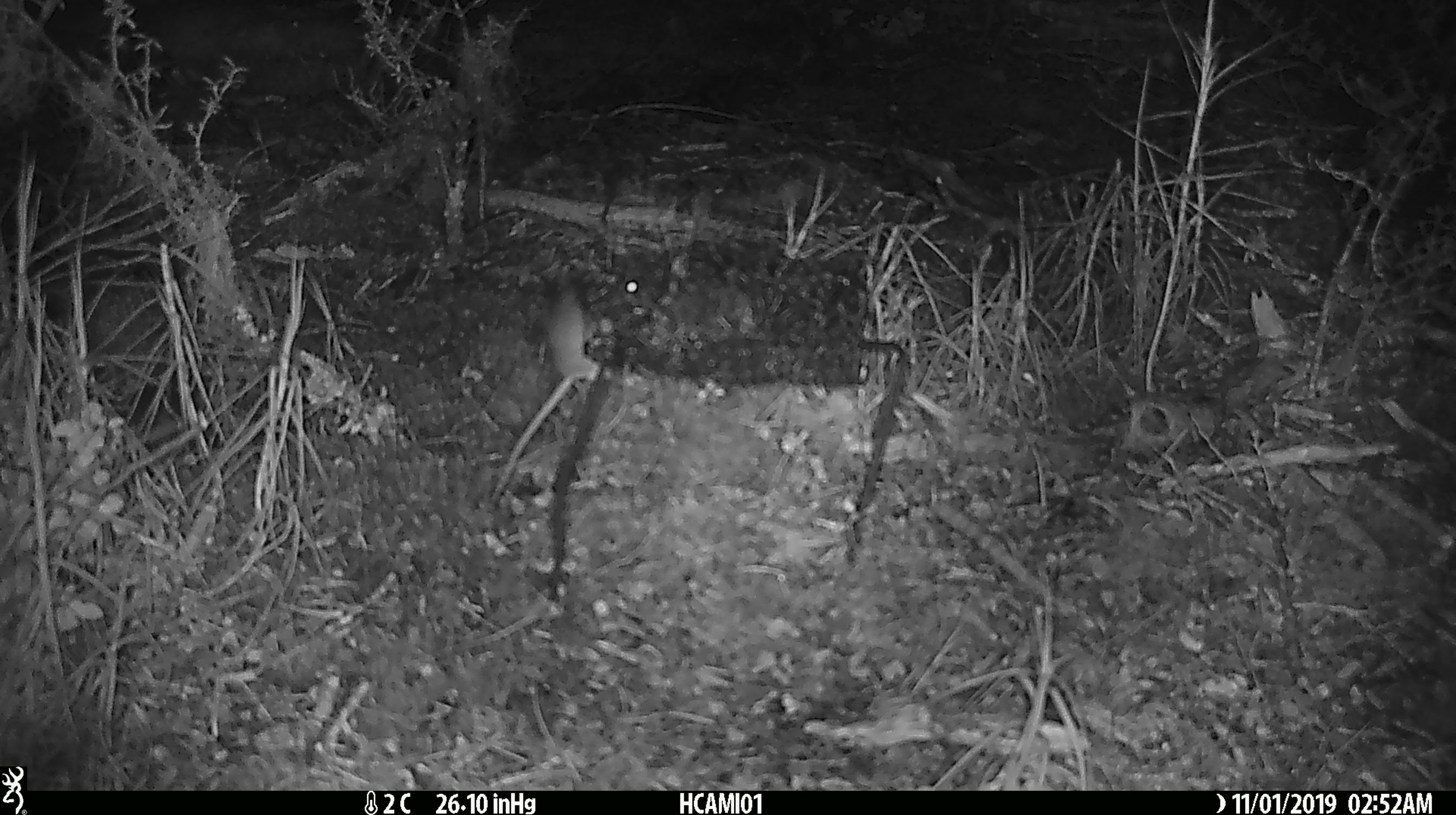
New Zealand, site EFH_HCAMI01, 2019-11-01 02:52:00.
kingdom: Animalia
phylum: Chordata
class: Mammalia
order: Rodentia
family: Muridae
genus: Mus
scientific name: Mus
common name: mouse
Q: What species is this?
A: Mouse (Mus).